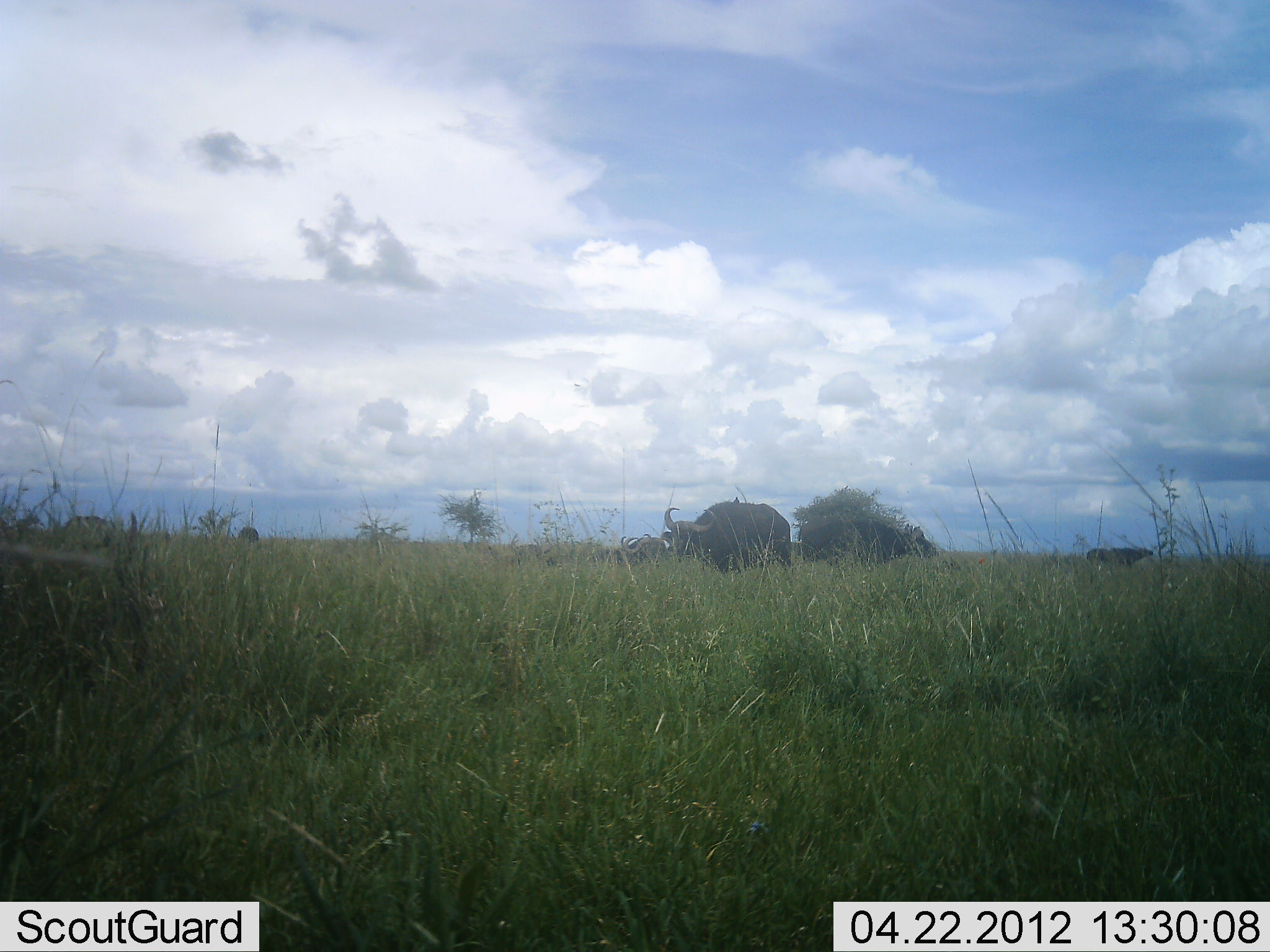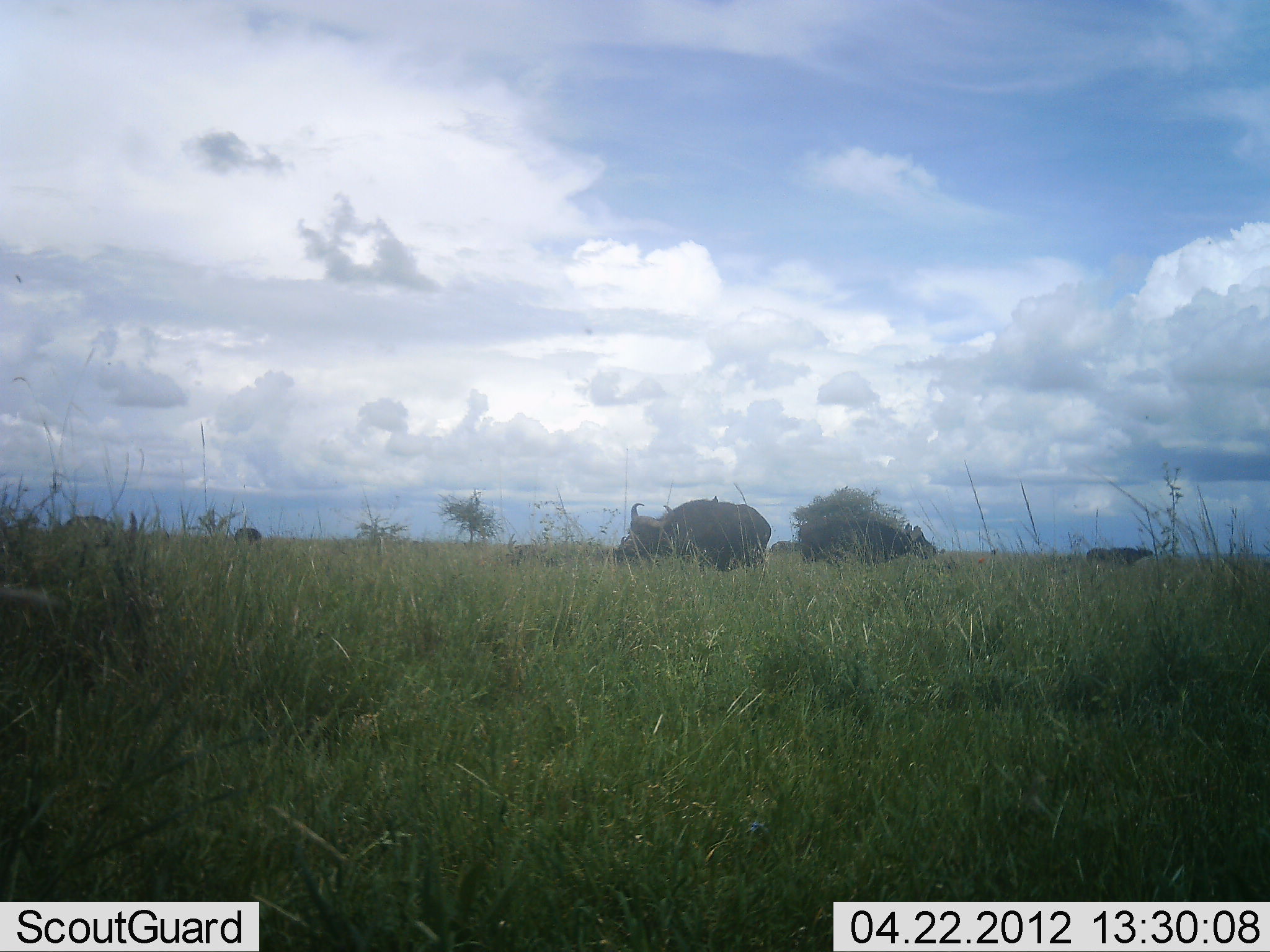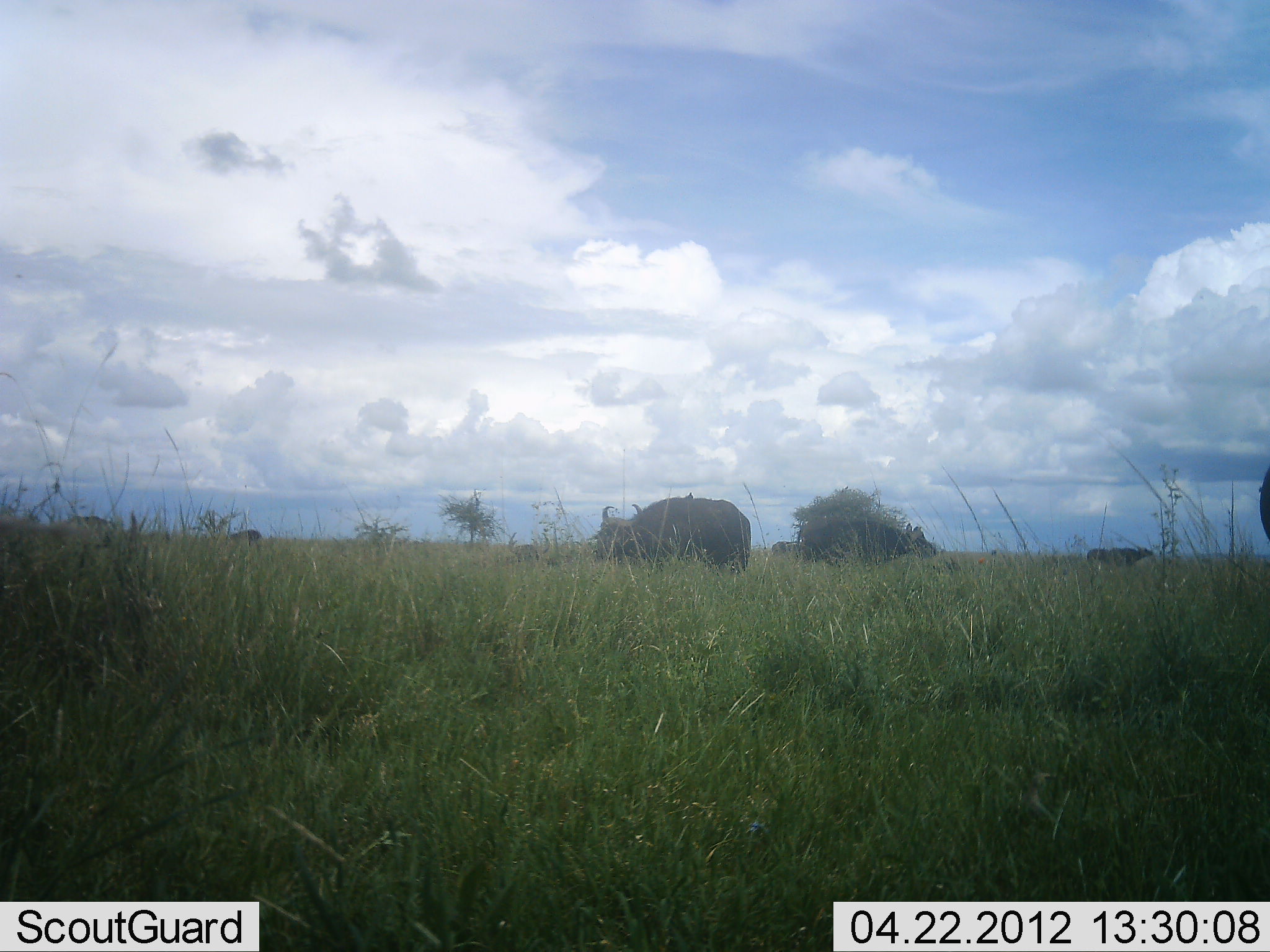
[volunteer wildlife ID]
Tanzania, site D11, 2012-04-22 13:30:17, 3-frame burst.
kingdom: Animalia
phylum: Chordata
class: Mammalia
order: Artiodactyla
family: Bovidae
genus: Syncerus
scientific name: Syncerus caffer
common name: cape buffalo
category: buffalo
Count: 2.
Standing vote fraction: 43%.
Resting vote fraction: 0%.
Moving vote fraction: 57%.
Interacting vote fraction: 0%.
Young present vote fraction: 0%.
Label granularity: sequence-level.